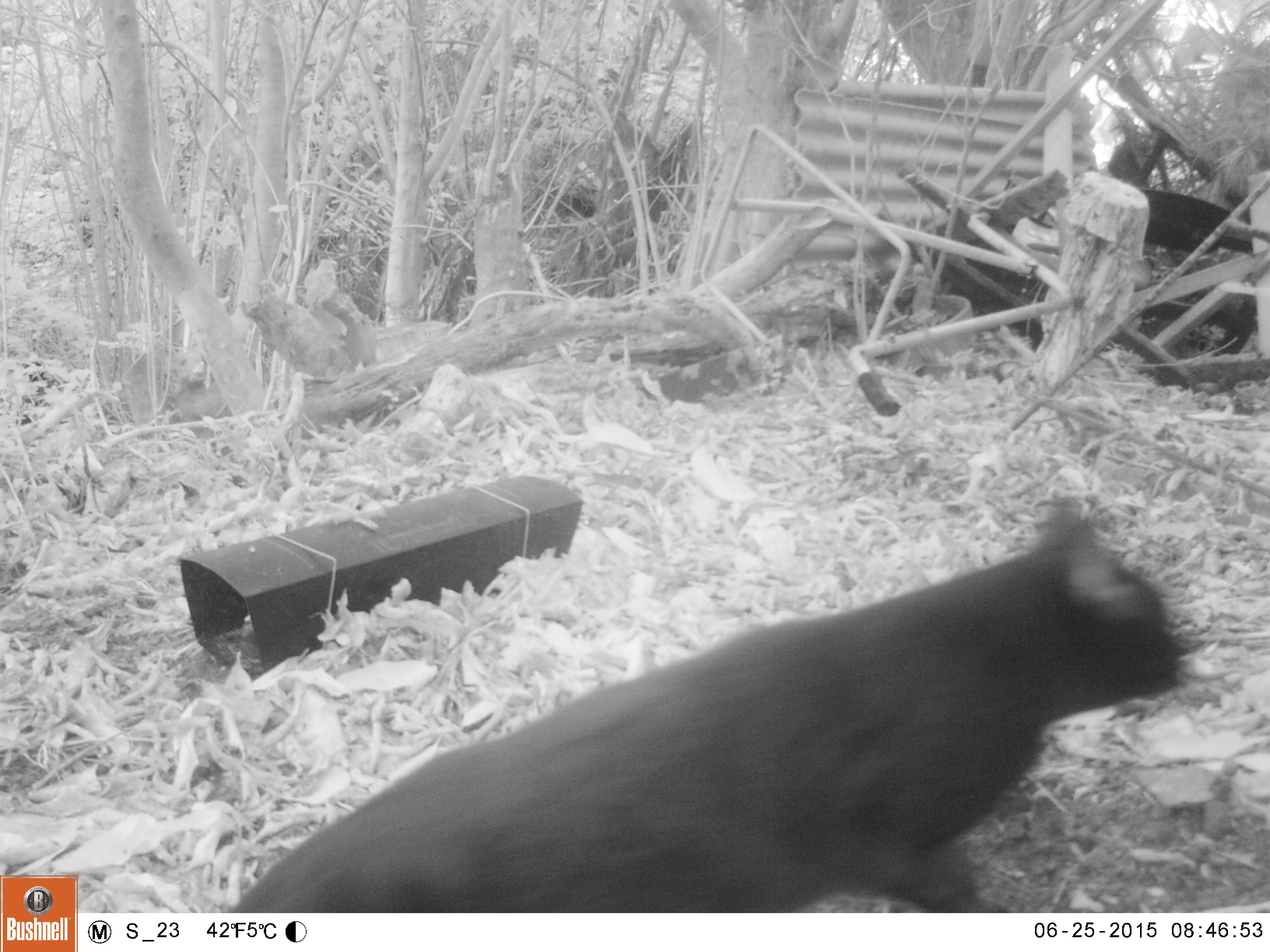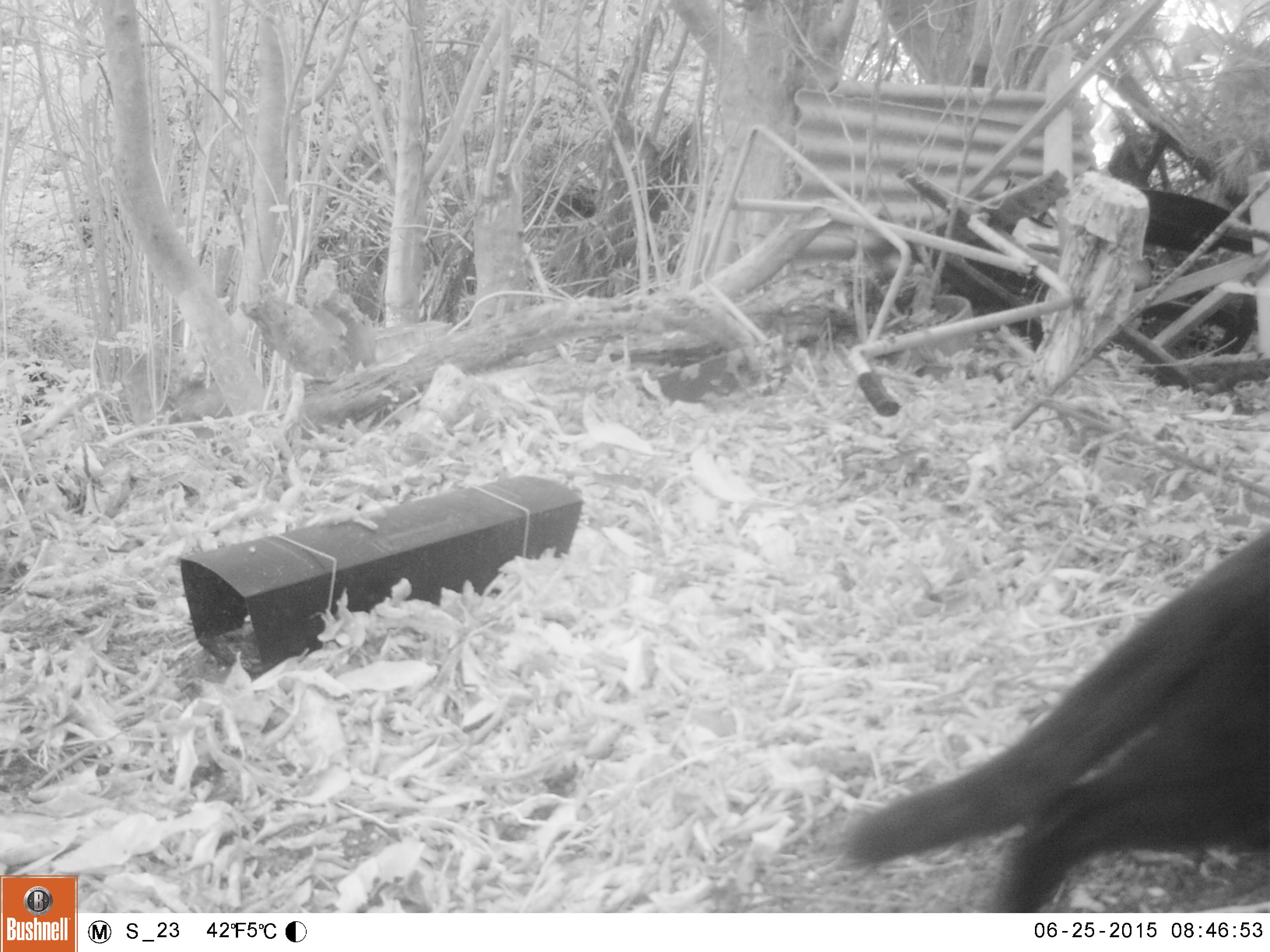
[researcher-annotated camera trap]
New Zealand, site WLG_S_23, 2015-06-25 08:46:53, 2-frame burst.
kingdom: Animalia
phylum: Chordata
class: Mammalia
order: Carnivora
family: Felidae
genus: Felis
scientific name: Felis catus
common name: domestic cat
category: cat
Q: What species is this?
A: Cat (domestic cat) (Felis catus).